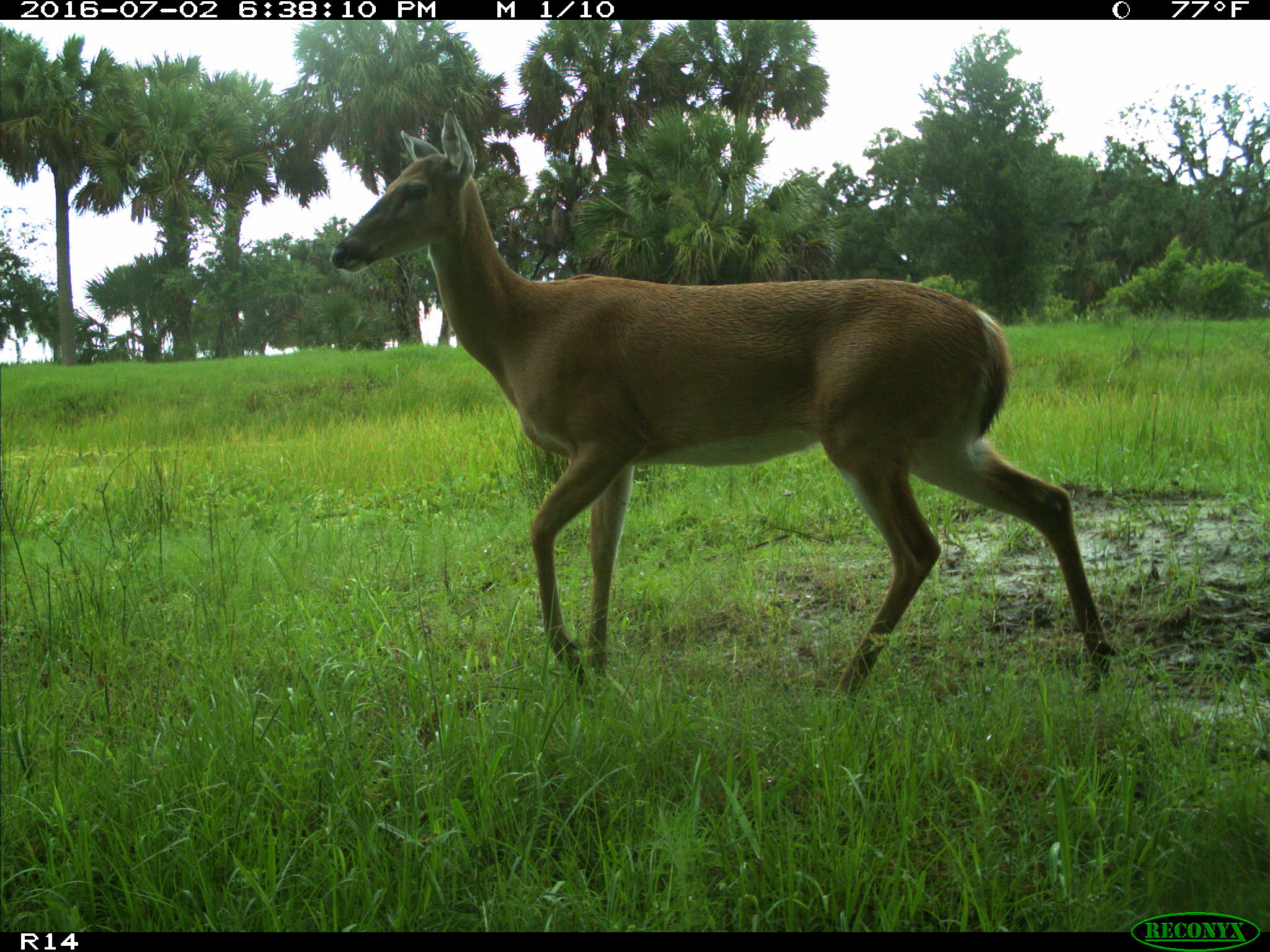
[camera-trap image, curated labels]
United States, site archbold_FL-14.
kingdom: Animalia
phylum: Chordata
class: Mammalia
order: Artiodactyla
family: Cervidae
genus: Odocoileus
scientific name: Odocoileus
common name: deer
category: unidentified deer